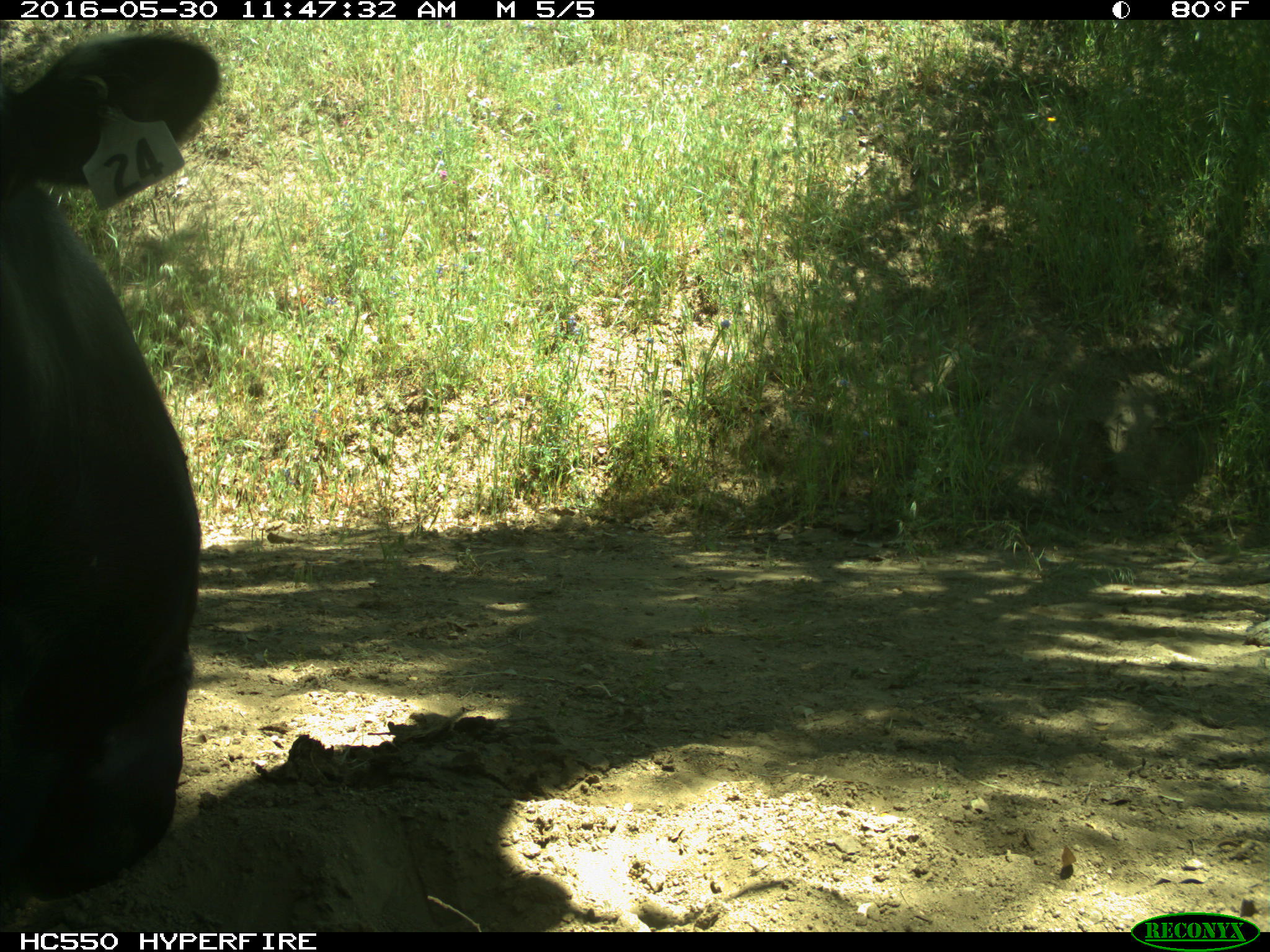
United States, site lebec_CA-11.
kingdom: Animalia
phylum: Chordata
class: Mammalia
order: Artiodactyla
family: Bovidae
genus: Bos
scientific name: Bos taurus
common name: domestic cow